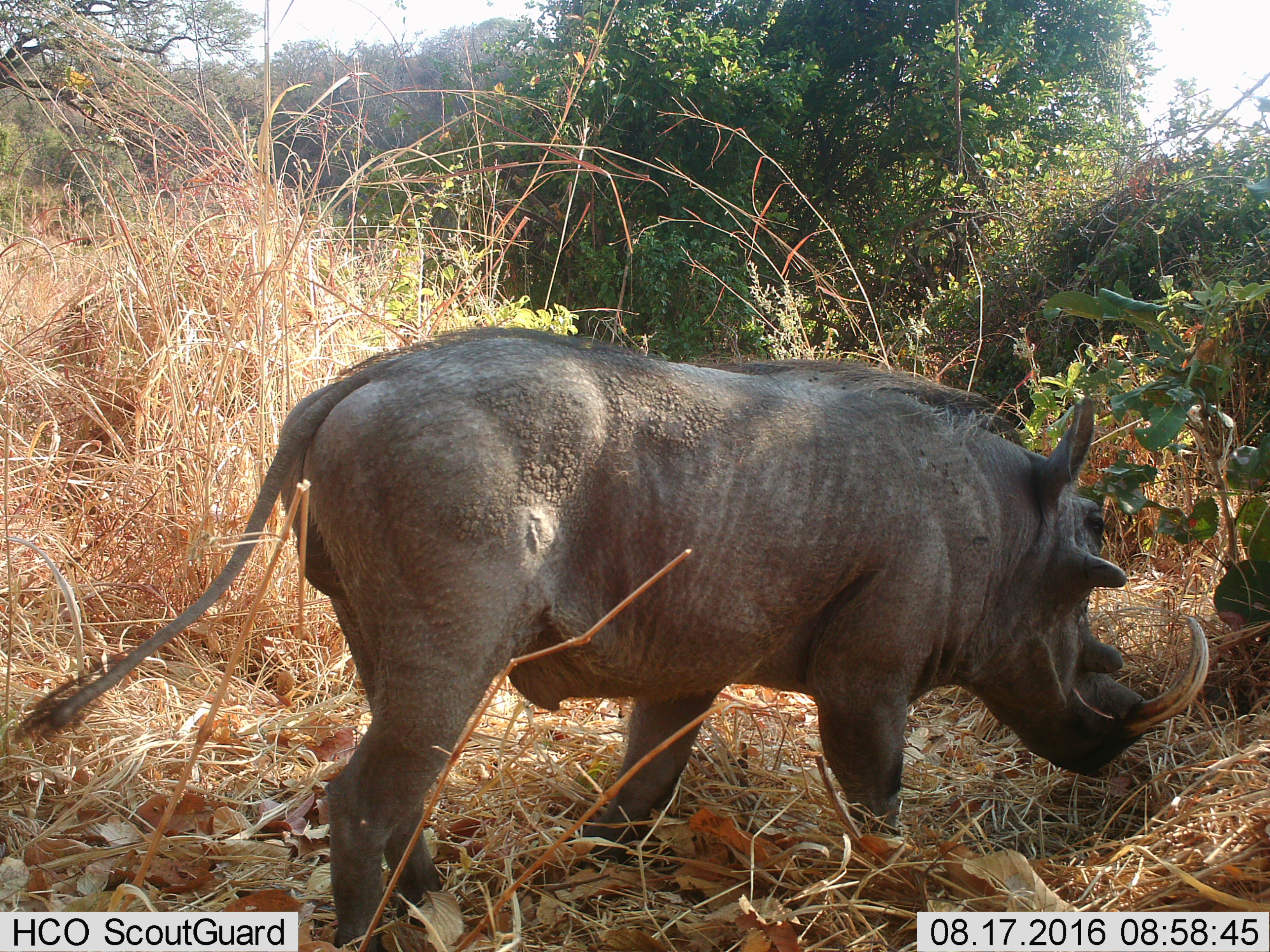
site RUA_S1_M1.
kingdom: Animalia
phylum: Chordata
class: Mammalia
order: Artiodactyla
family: Suidae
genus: Phacochoerus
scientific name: Phacochoerus africanus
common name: warthog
Warthog (Phacochoerus africanus), count 1. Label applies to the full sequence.